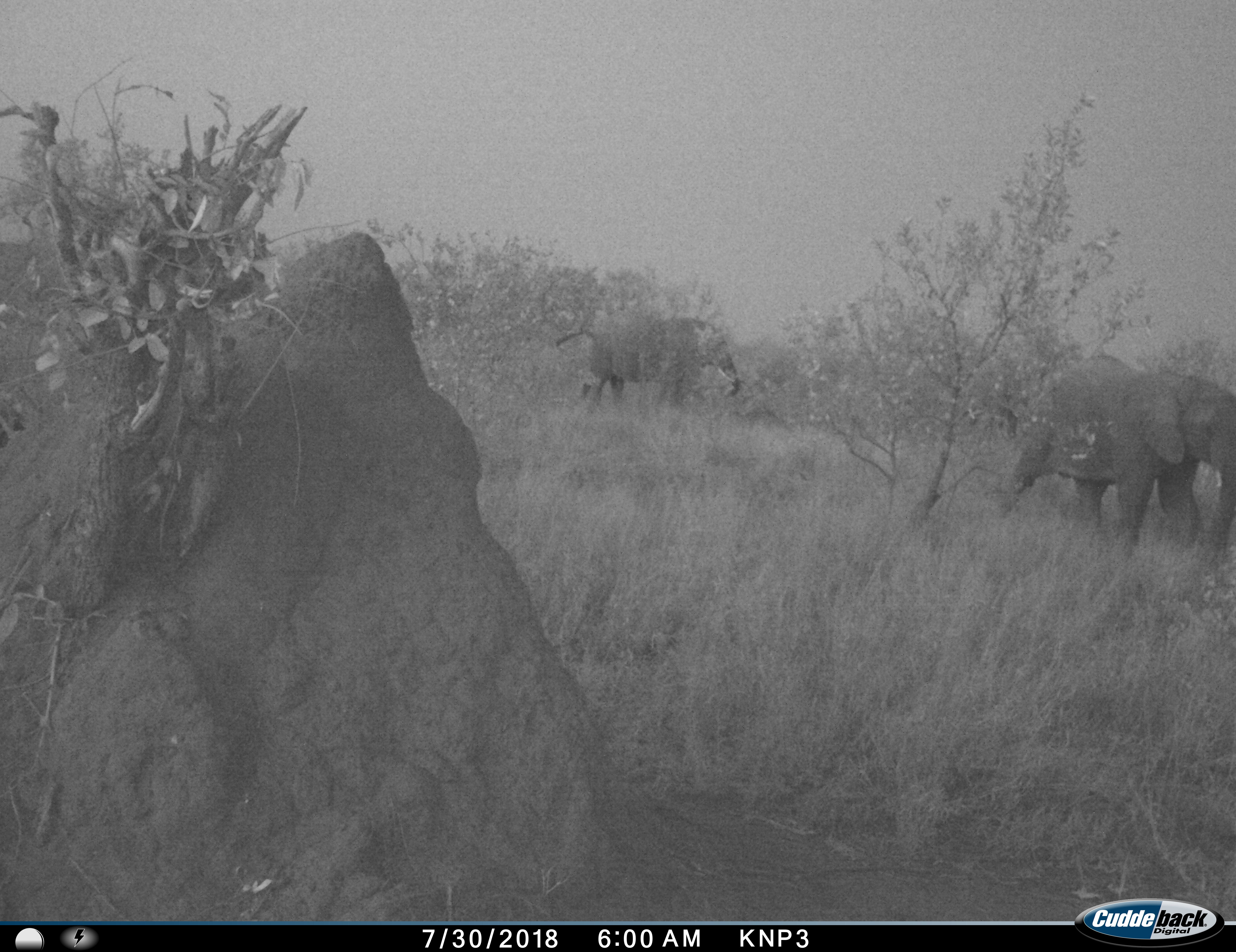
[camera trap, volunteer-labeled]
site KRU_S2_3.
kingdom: Animalia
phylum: Chordata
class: Mammalia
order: Proboscidea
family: Elephantidae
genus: Loxodonta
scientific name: Loxodonta africana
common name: african bush elephant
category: elephant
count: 2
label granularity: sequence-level